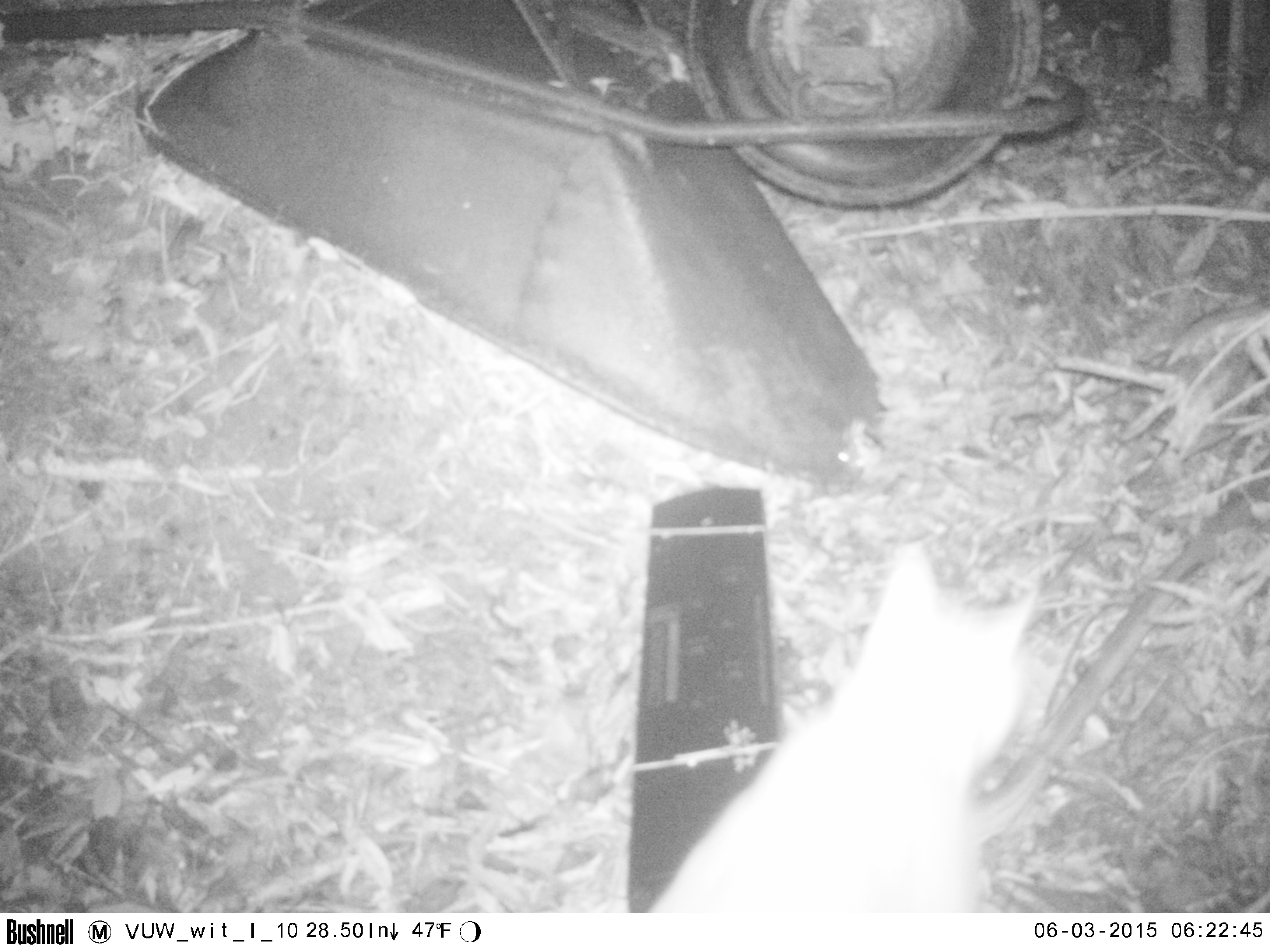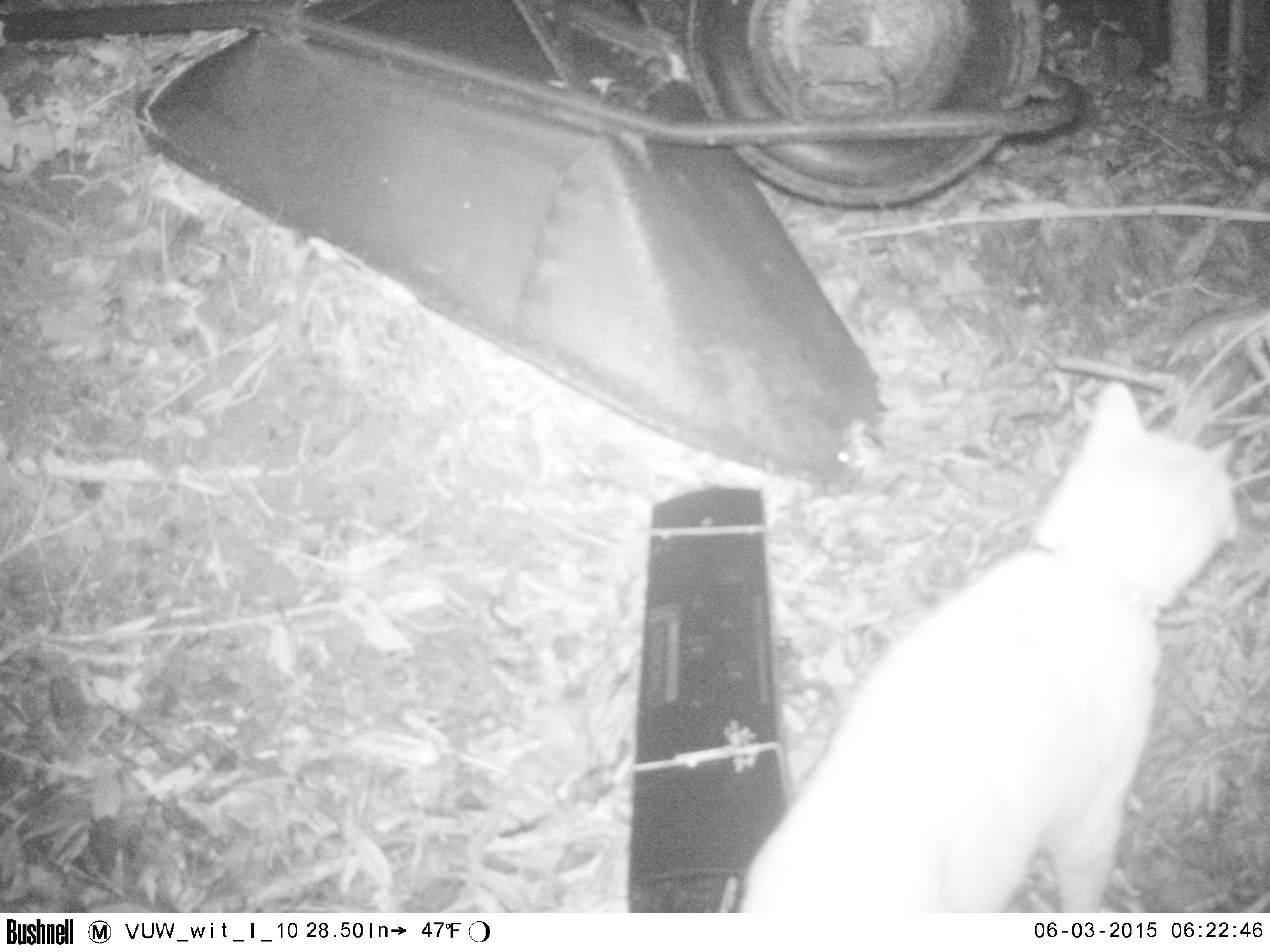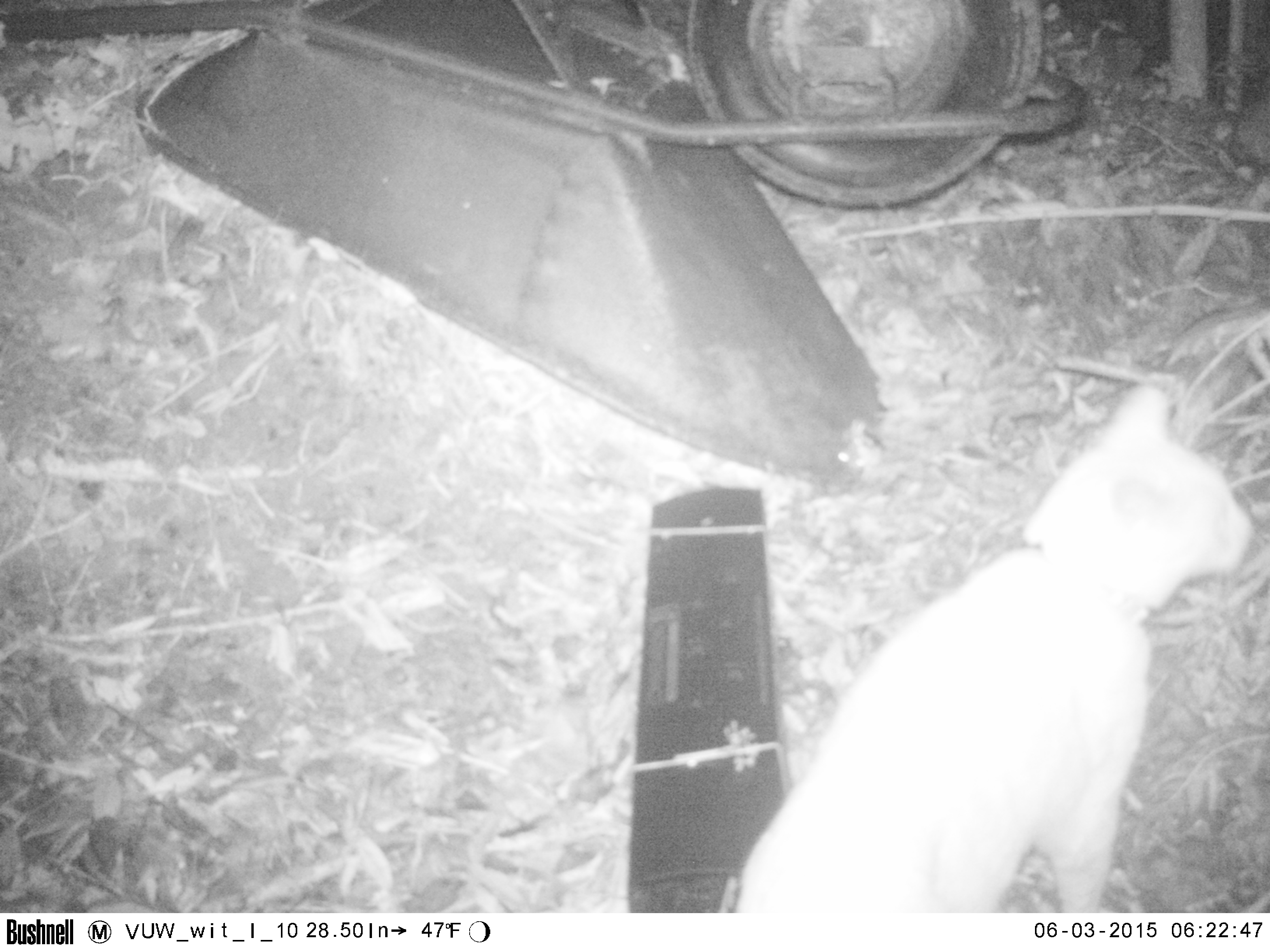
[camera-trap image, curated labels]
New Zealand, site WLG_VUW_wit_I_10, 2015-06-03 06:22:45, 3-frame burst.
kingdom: Animalia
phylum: Chordata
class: Mammalia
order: Carnivora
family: Felidae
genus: Felis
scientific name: Felis catus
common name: domestic cat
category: cat